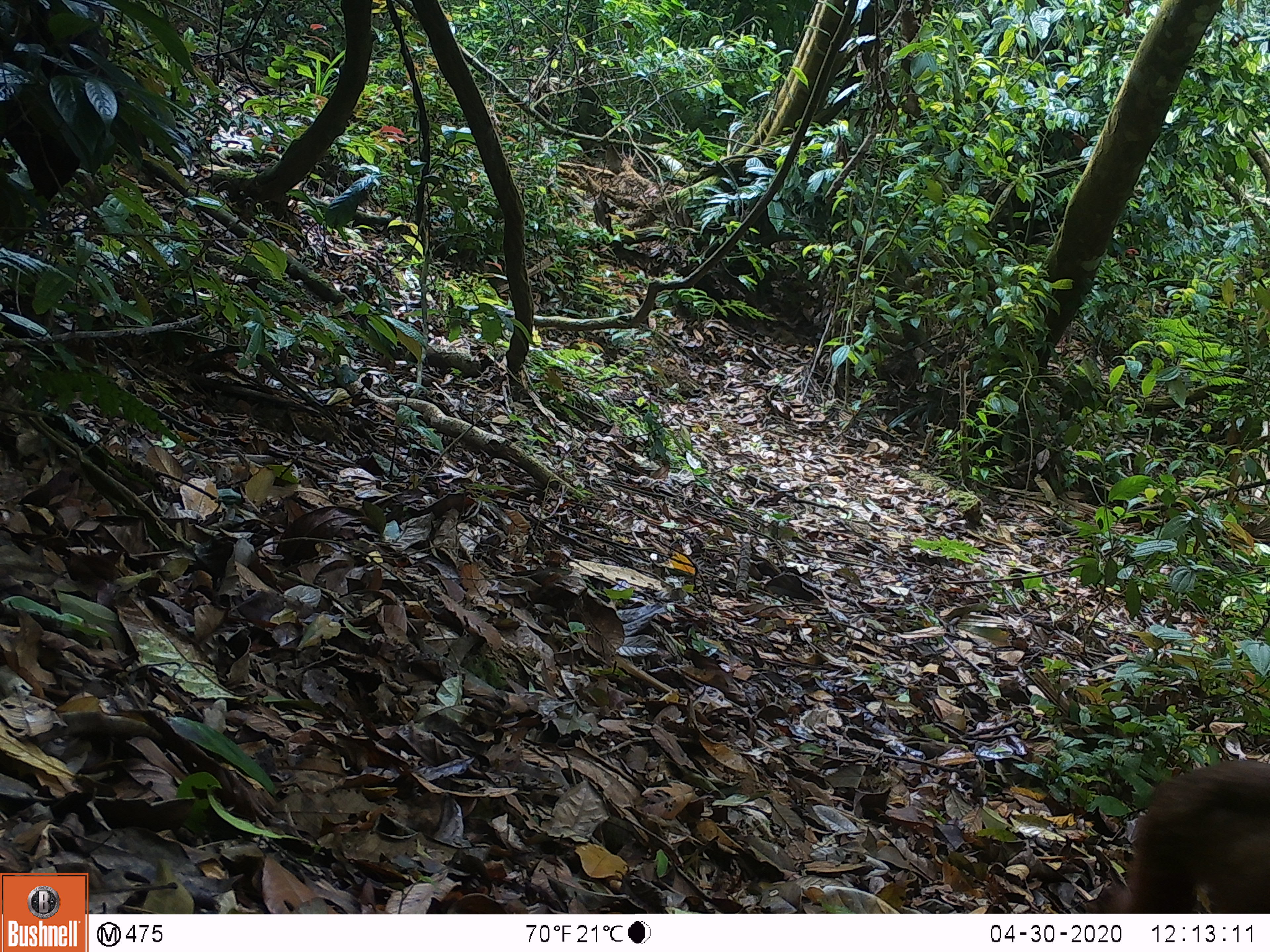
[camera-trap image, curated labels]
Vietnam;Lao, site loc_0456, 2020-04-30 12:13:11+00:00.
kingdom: Animalia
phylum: Chordata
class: Mammalia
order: Primates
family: Cercopithecidae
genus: Macaca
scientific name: Macaca arctoides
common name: stump-tailed macaque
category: stump tailed macaque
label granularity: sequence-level